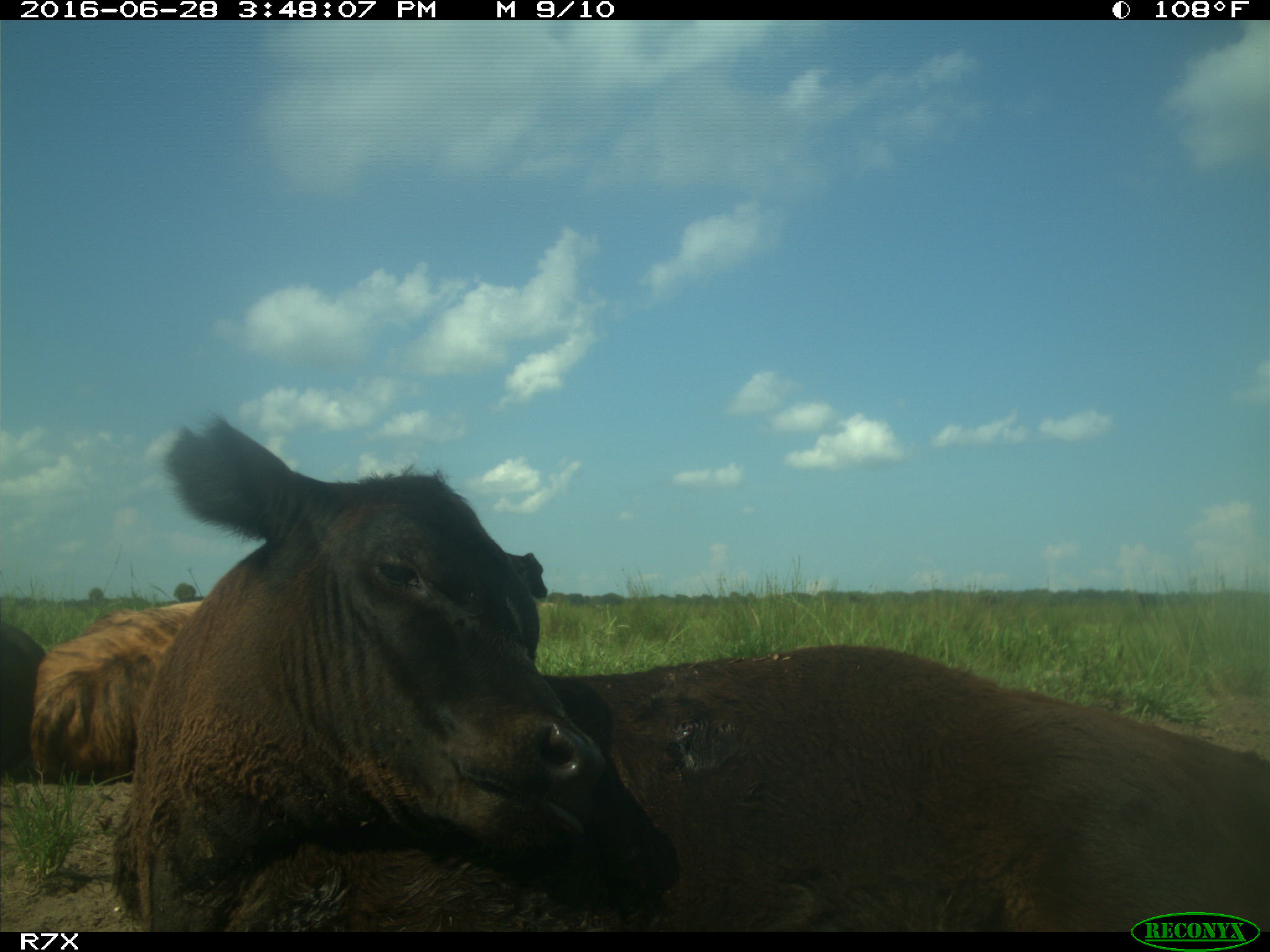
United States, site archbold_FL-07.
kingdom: Animalia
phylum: Chordata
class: Mammalia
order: Artiodactyla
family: Bovidae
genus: Bos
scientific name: Bos taurus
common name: domestic cow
Bos taurus (domestic cow).